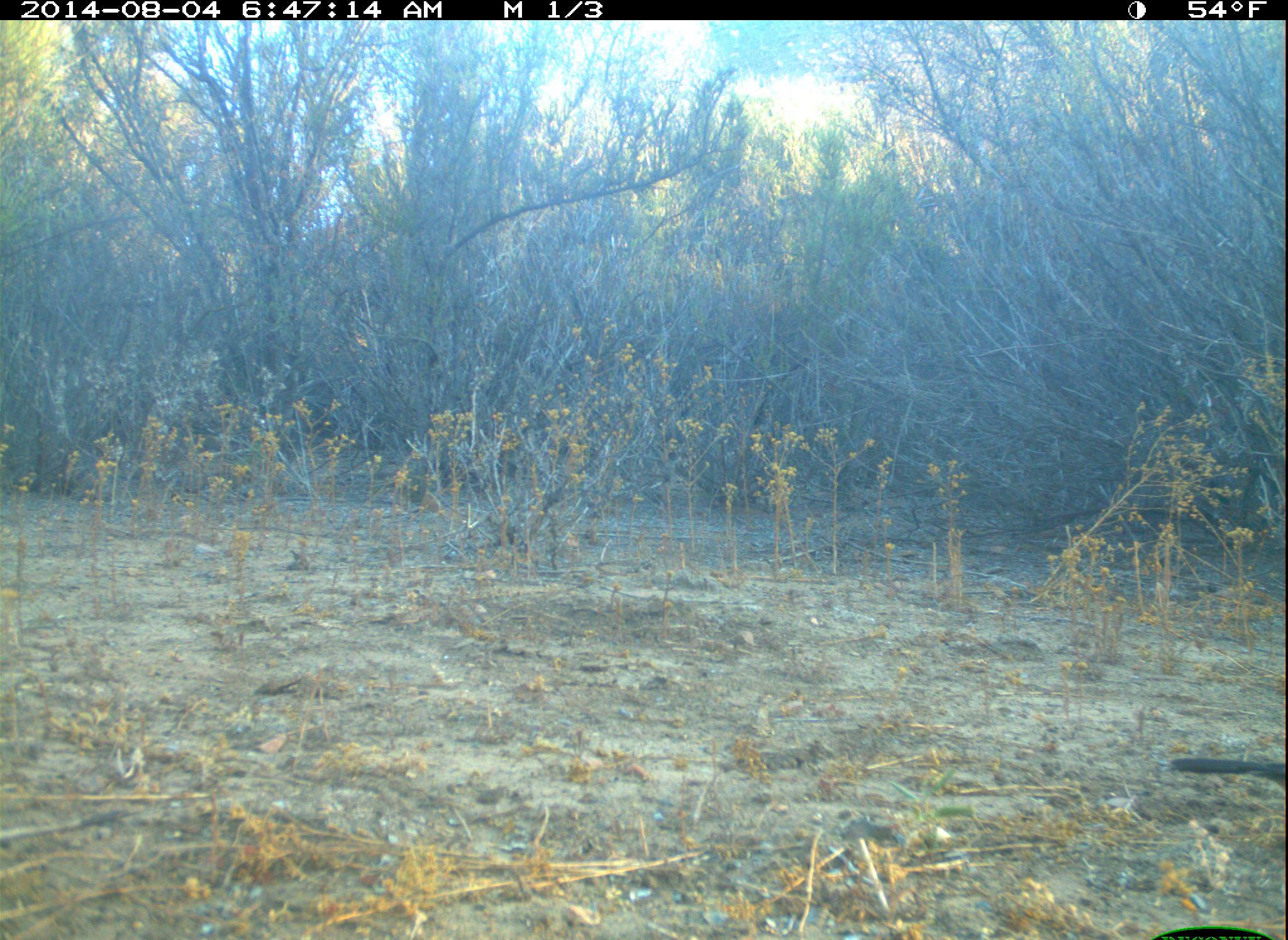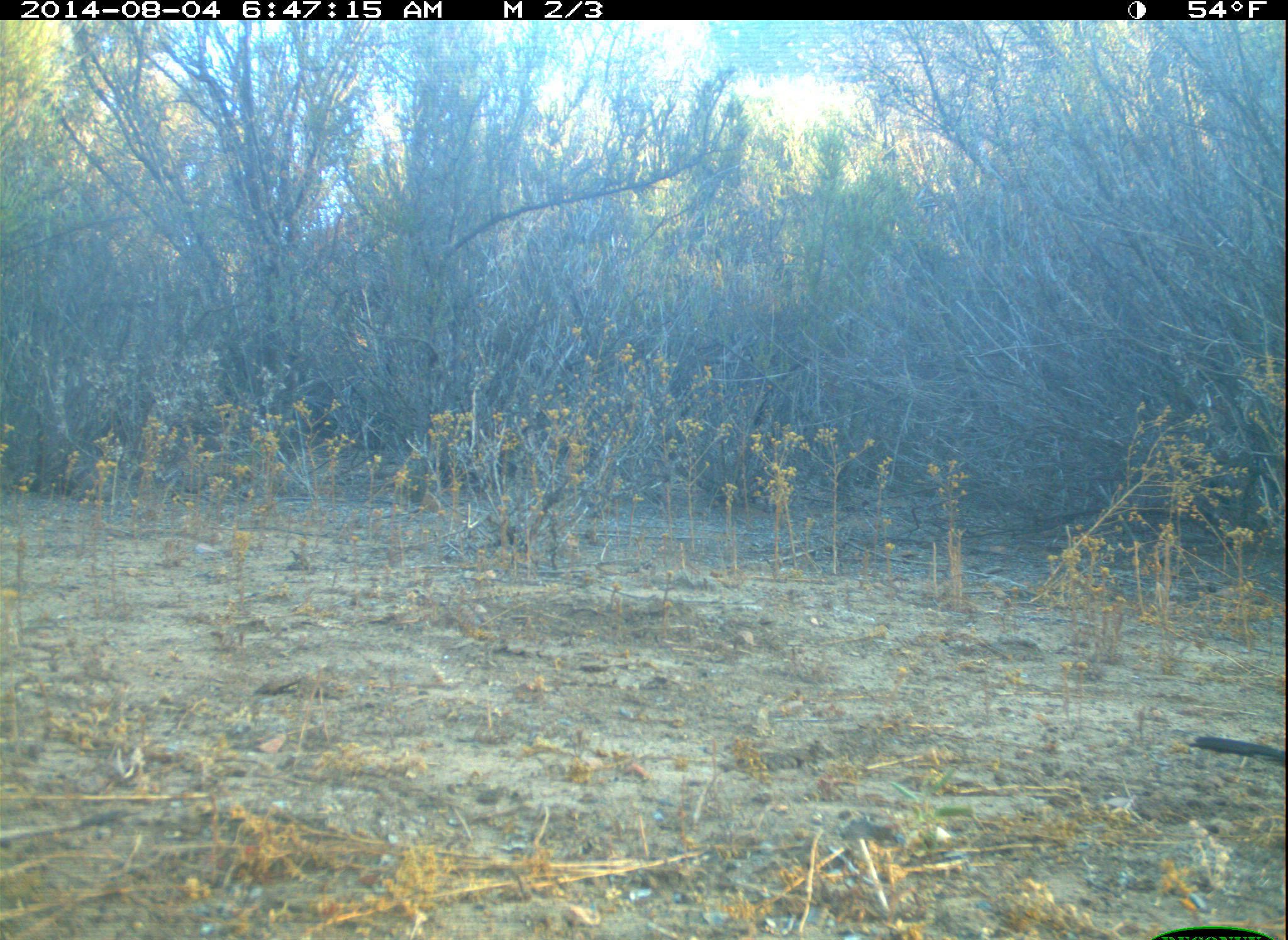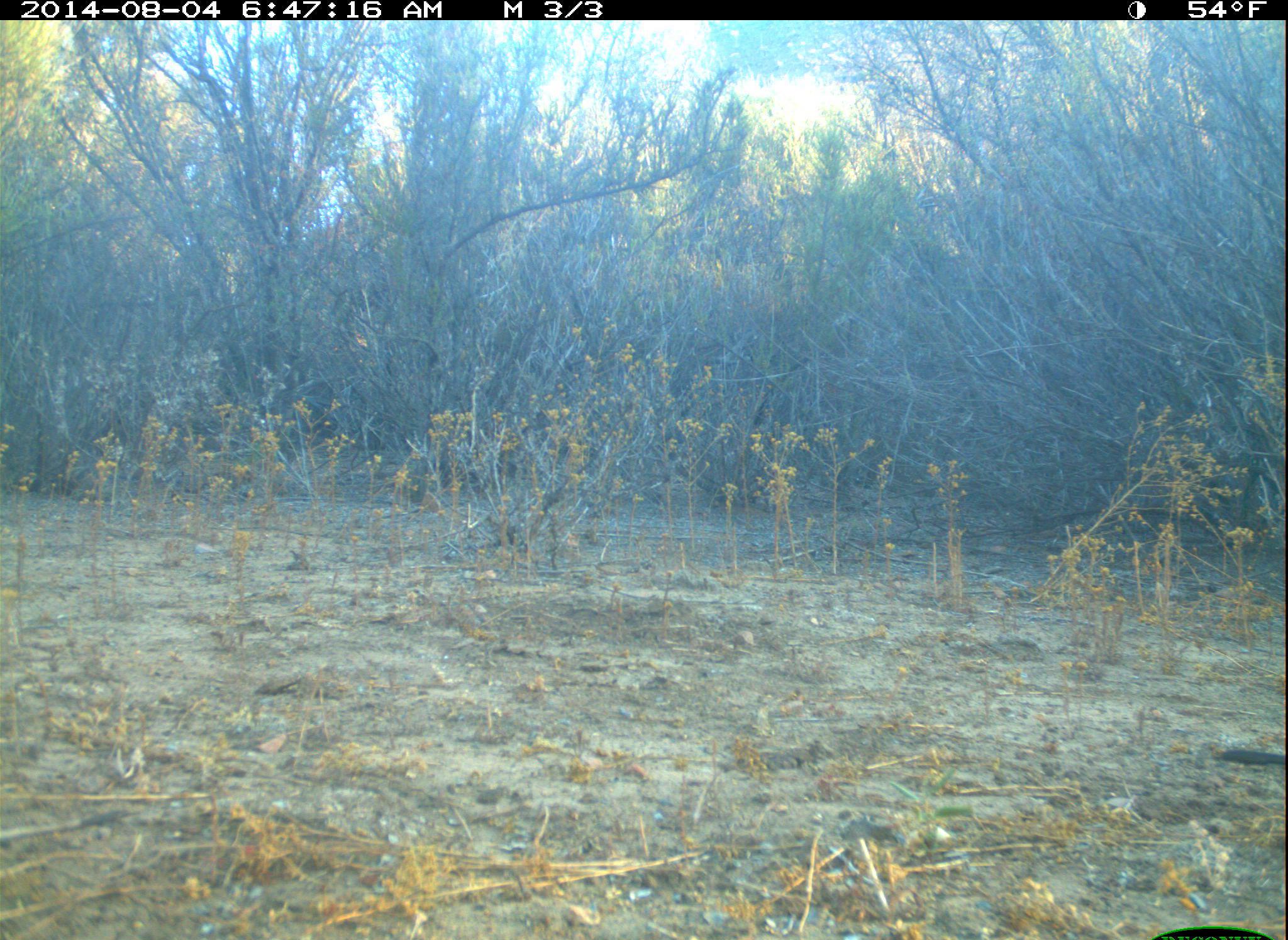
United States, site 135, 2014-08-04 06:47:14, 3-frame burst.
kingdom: Animalia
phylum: Chordata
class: Aves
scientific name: Aves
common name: bird